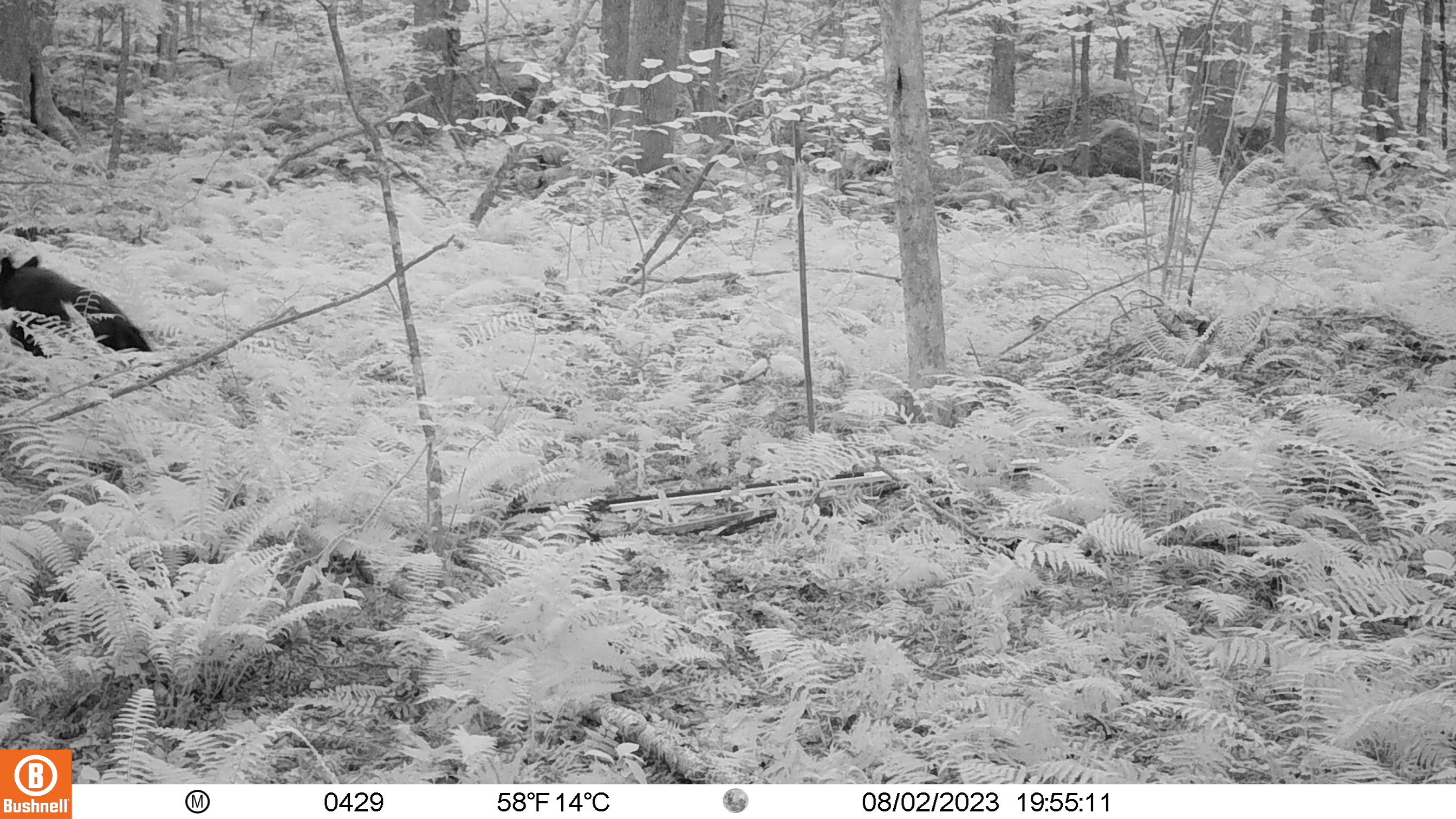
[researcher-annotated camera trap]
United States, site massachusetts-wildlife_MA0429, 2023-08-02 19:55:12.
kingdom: Animalia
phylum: Chordata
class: Mammalia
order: Carnivora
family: Ursidae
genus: Ursus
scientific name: Ursus americanus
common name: black bear